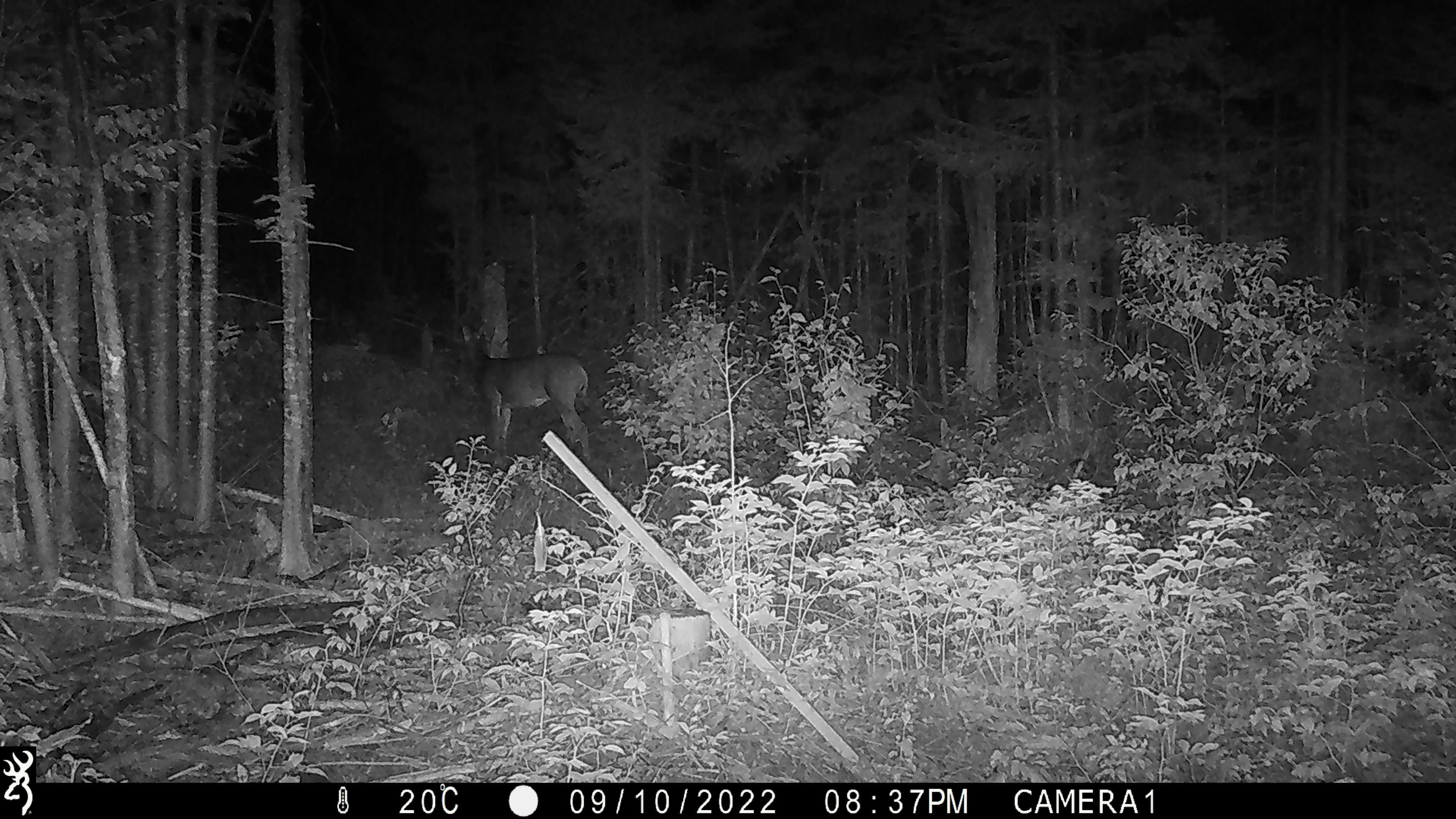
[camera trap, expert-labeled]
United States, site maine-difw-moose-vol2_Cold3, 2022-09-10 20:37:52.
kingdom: Animalia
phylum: Chordata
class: Mammalia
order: Artiodactyla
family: Cervidae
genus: Odocoileus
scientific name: Odocoileus virginianus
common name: white-tailed deer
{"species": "white-tailed deer (Odocoileus virginianus)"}